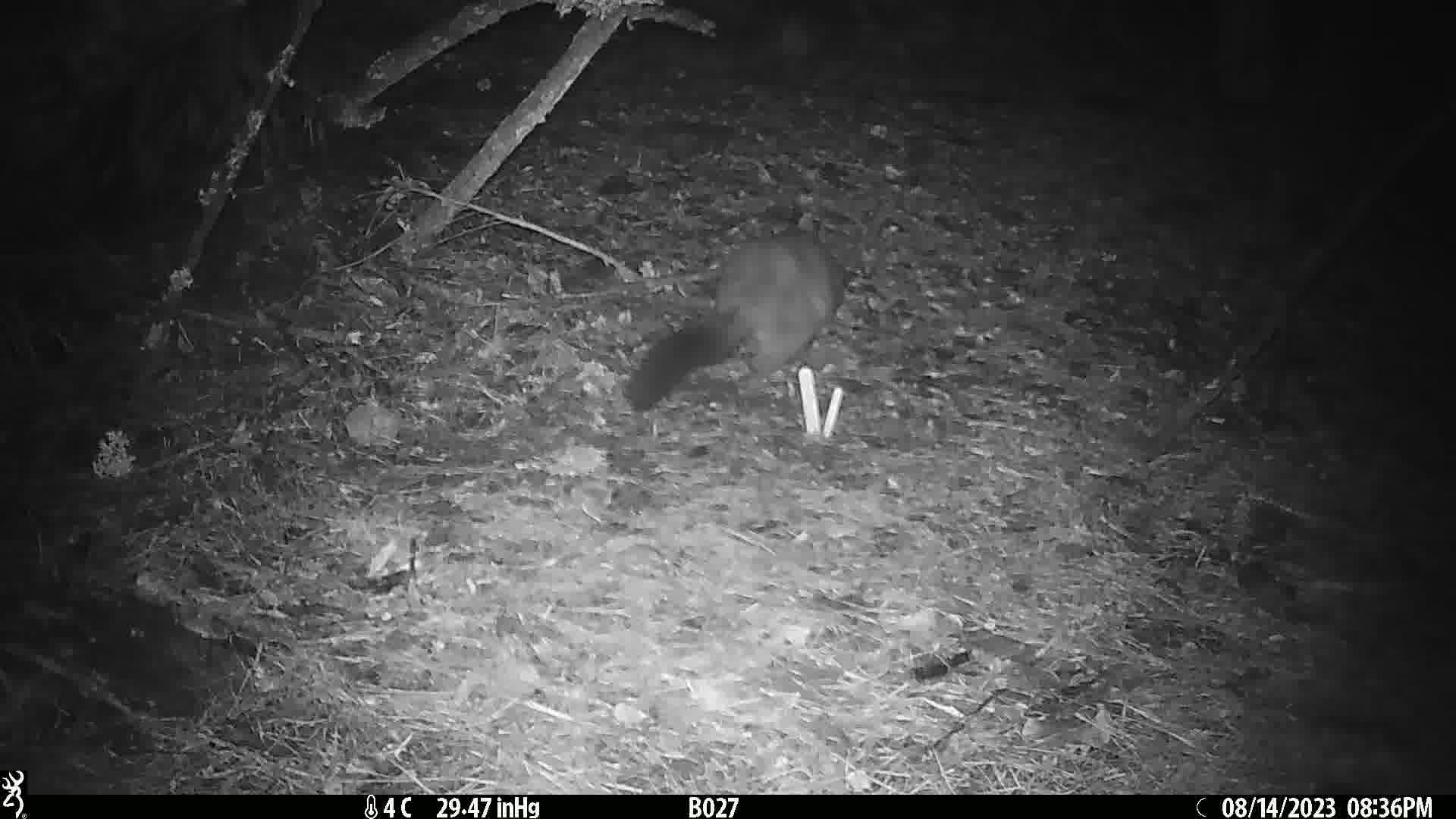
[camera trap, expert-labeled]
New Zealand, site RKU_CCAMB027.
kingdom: Animalia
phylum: Chordata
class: Mammalia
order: Diprotodontia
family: Phalangeridae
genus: Trichosurus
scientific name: Trichosurus vulpecula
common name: common brushtail possum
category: possum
Possum (common brushtail possum) (Trichosurus vulpecula).